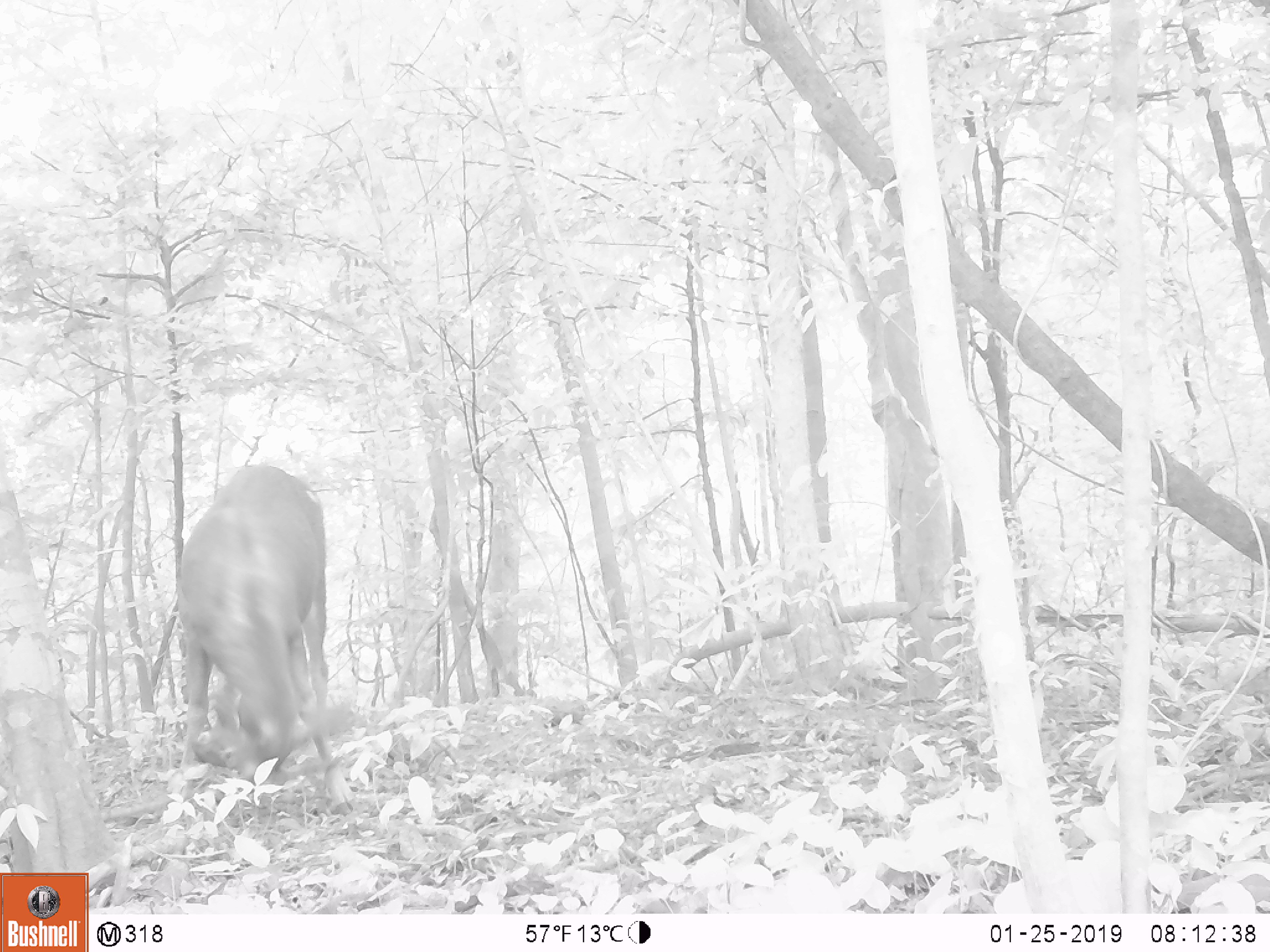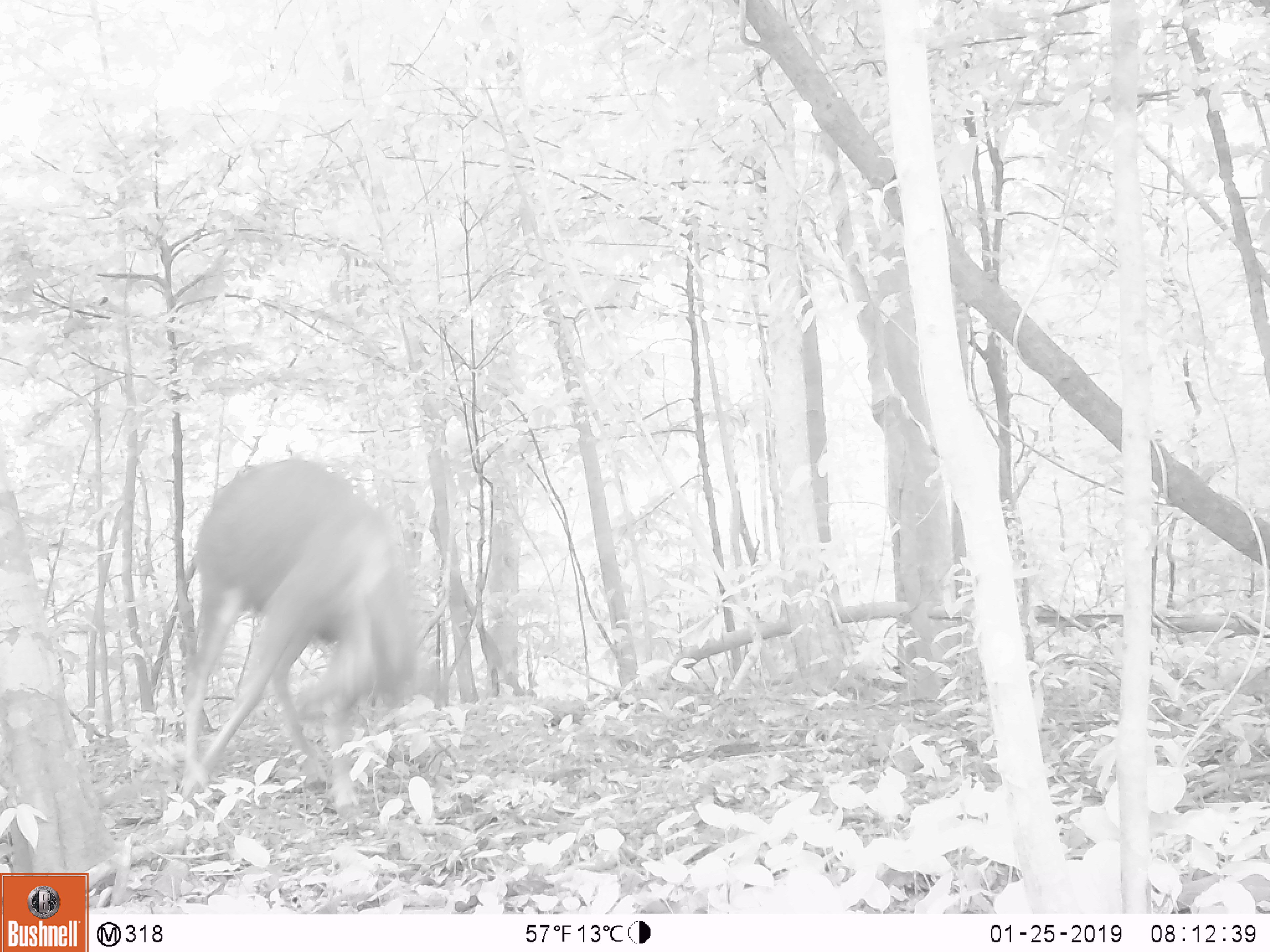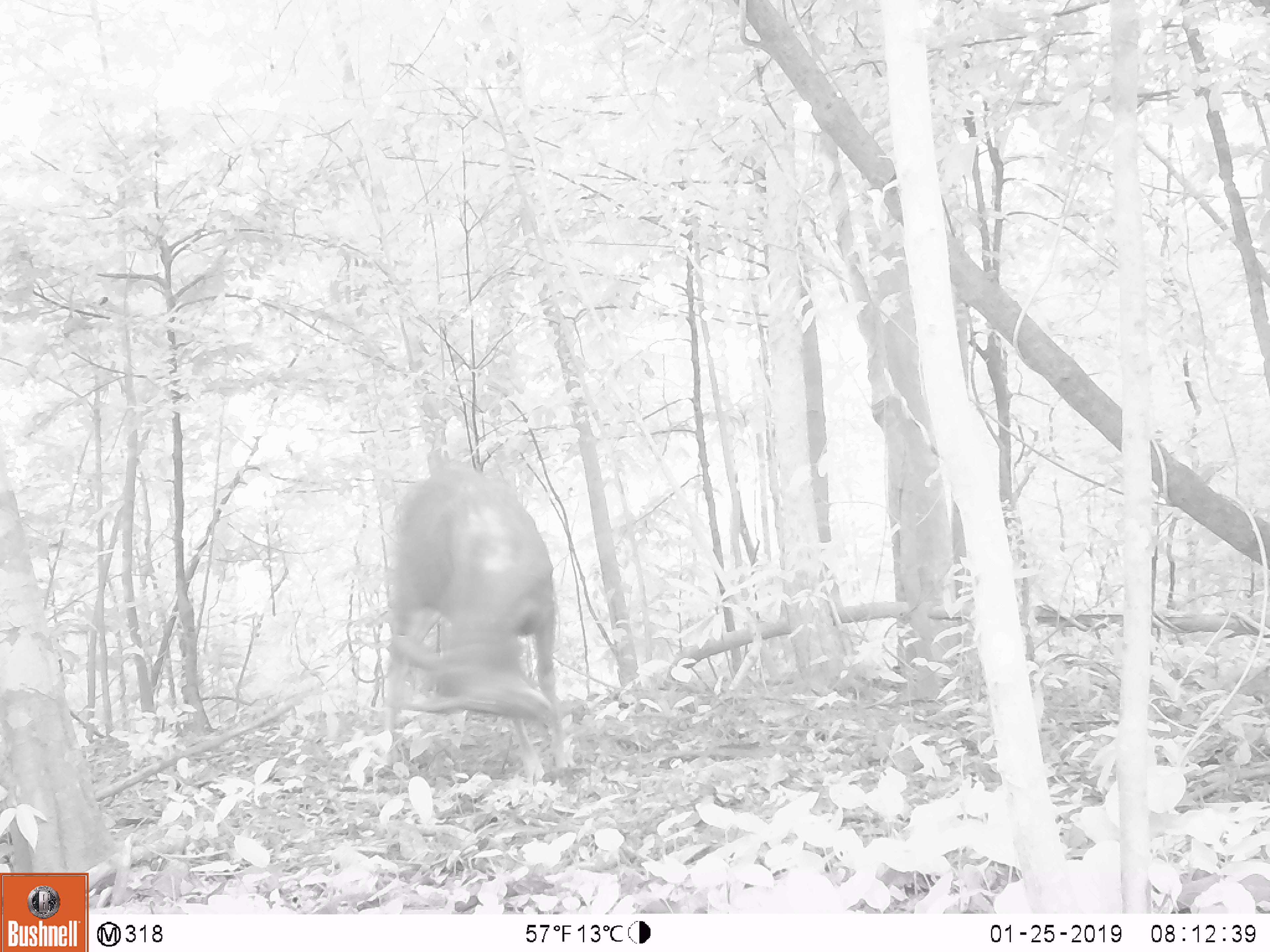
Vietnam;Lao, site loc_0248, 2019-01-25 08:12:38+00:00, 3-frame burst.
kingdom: Animalia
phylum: Chordata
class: Mammalia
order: Artiodactyla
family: Cervidae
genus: Rusa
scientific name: Rusa unicolor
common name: sambar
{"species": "sambar (Rusa unicolor)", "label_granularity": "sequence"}